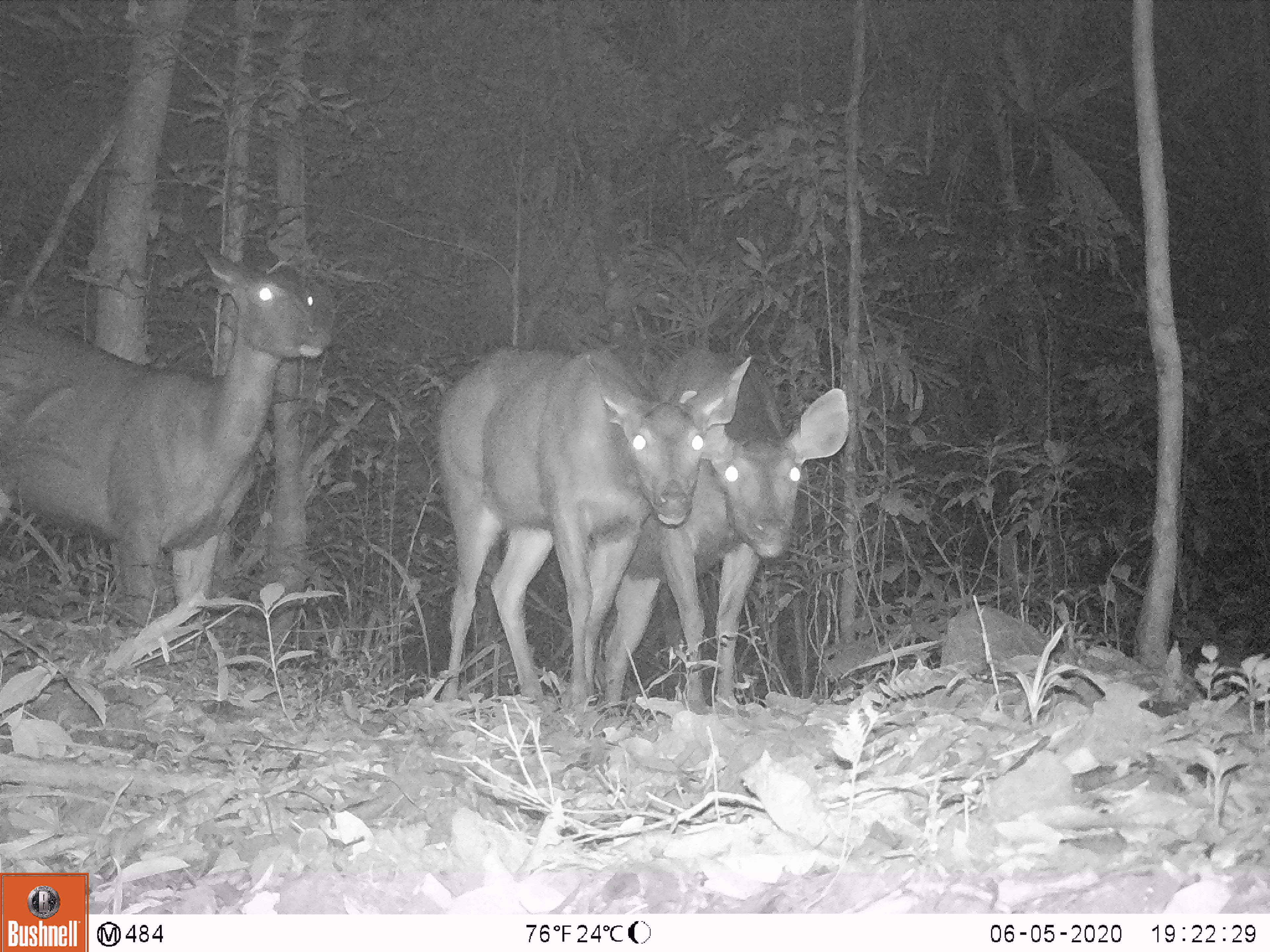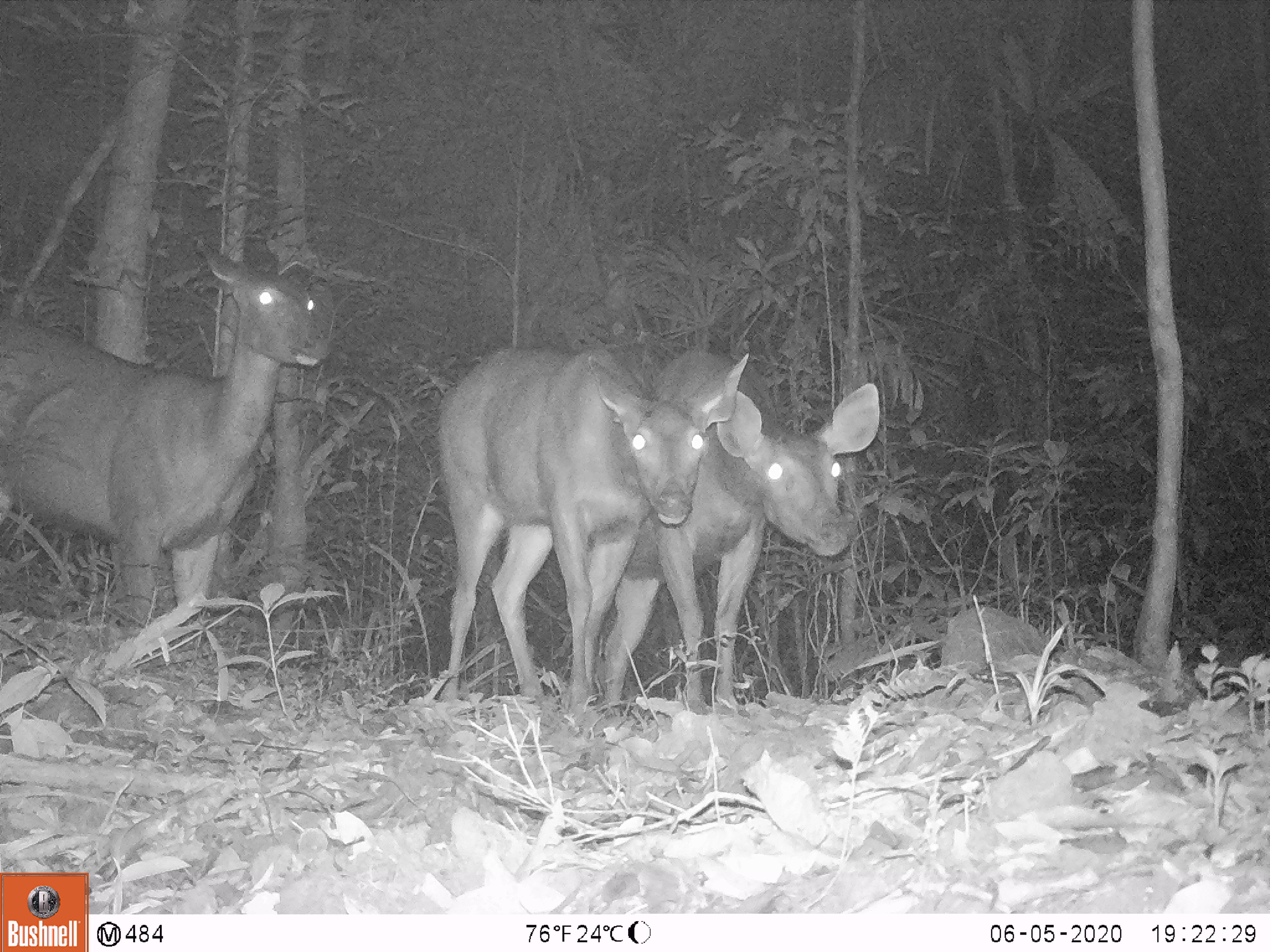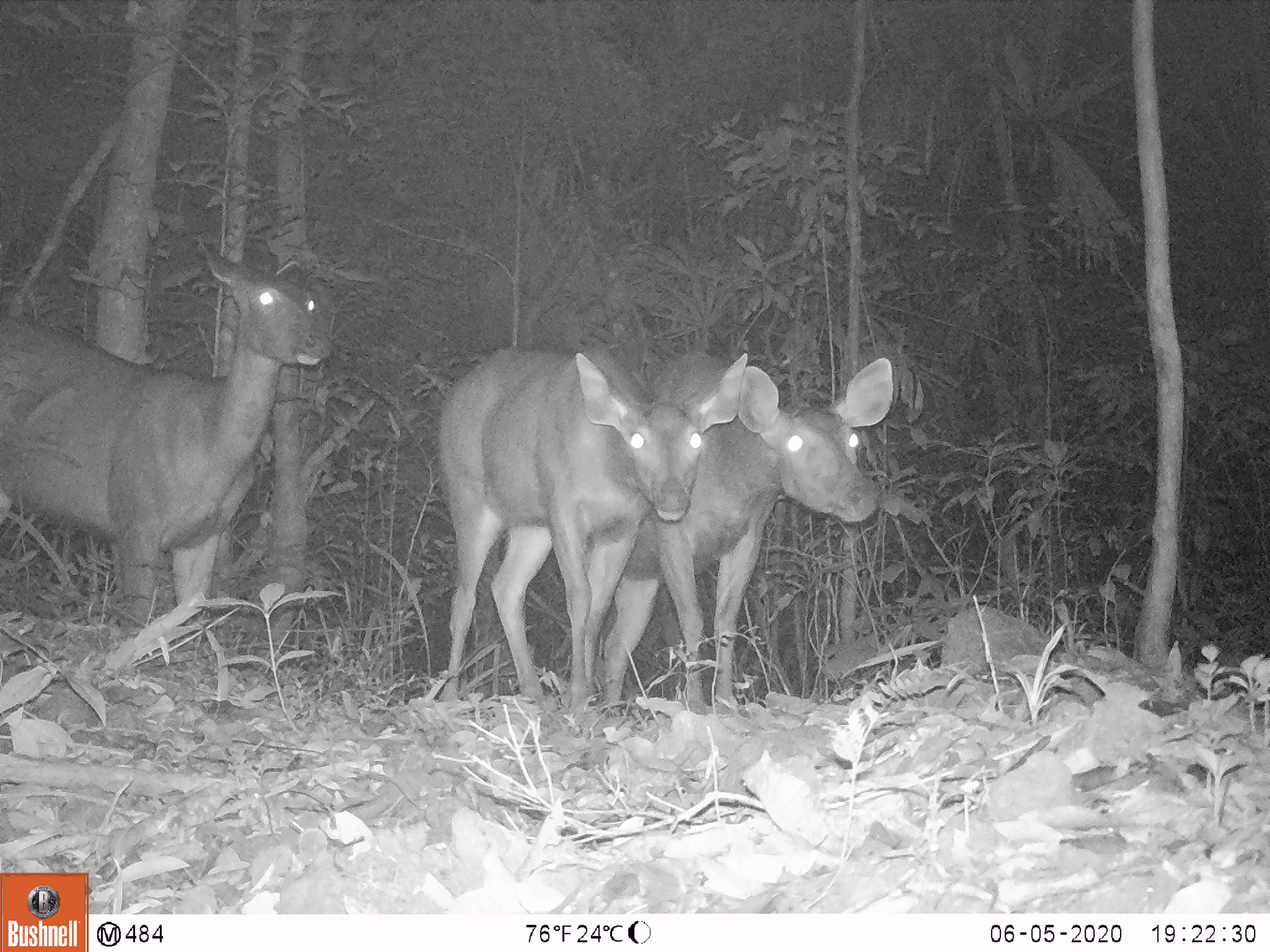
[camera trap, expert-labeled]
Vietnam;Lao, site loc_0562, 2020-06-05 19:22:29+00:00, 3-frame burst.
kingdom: Animalia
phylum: Chordata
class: Mammalia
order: Artiodactyla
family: Cervidae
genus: Rusa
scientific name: Rusa unicolor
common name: sambar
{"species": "sambar (Rusa unicolor)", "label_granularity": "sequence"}